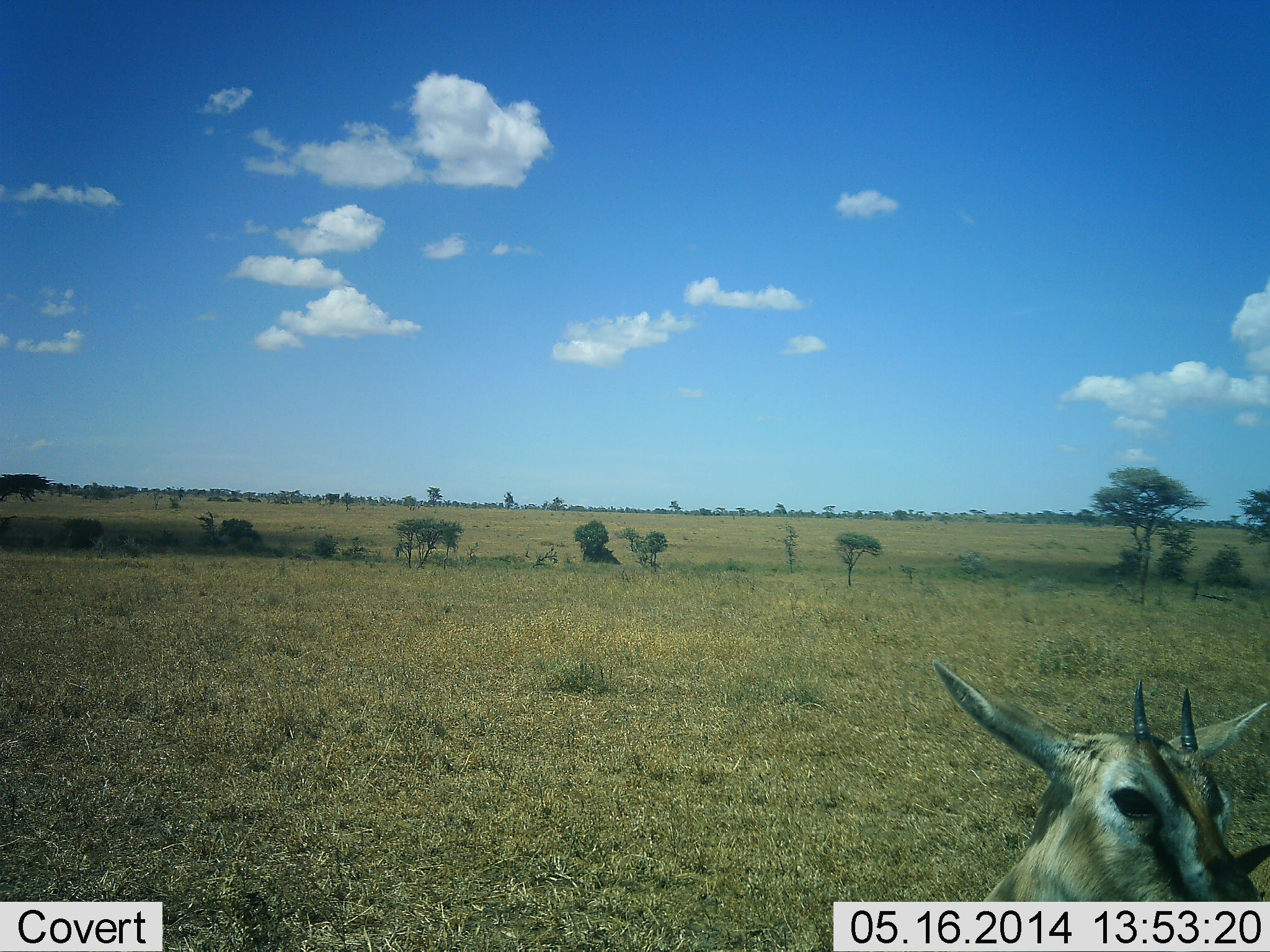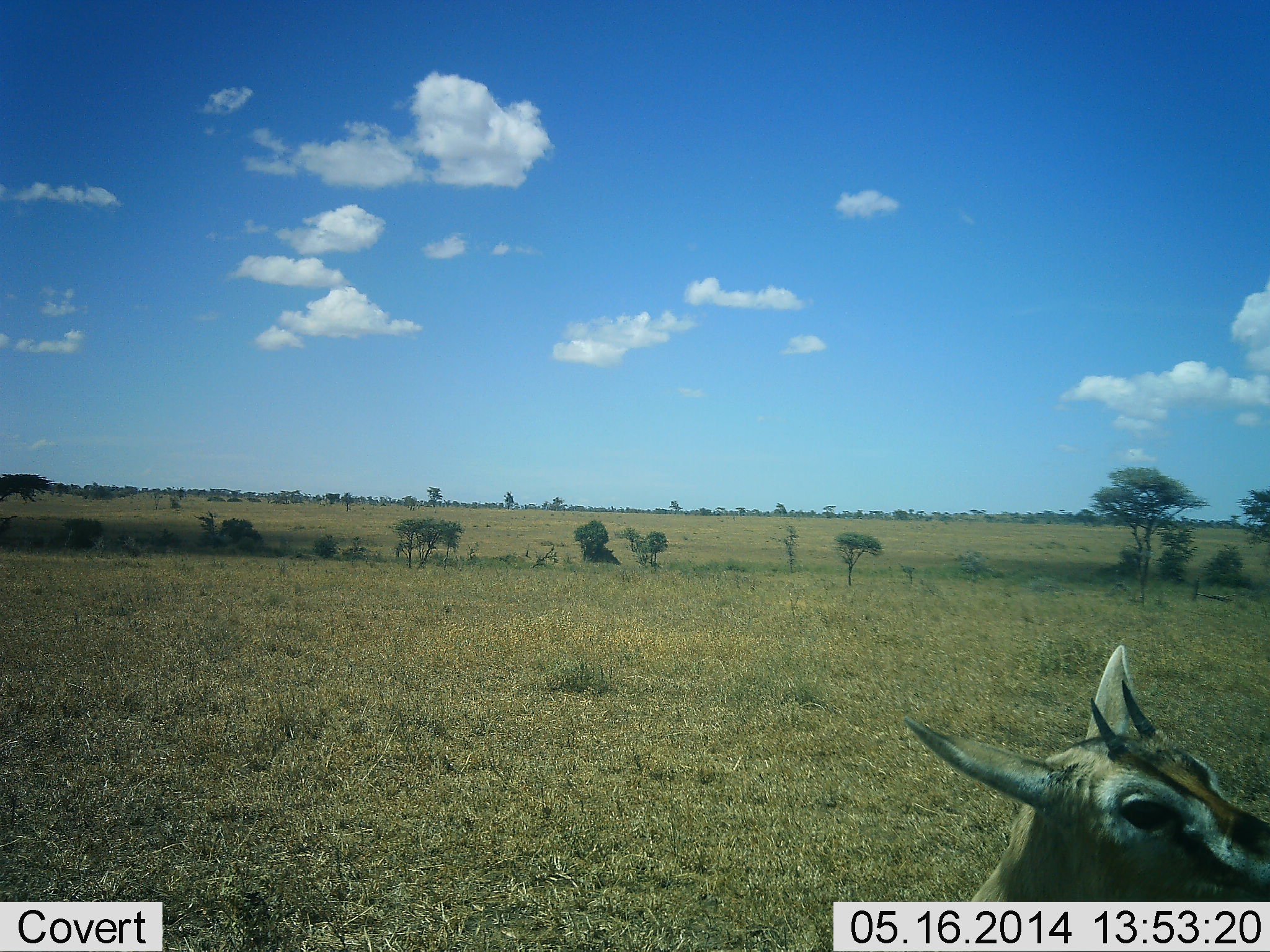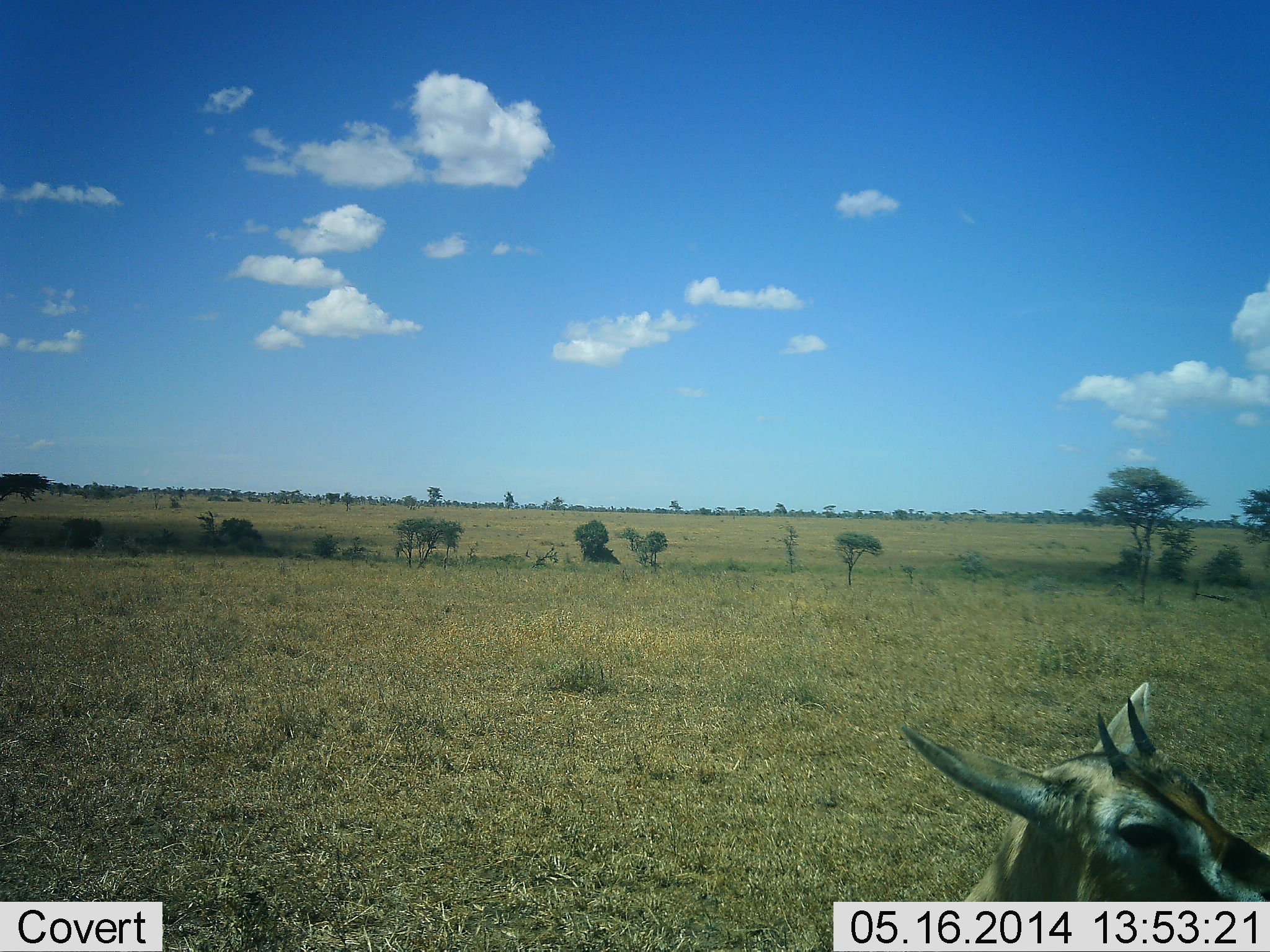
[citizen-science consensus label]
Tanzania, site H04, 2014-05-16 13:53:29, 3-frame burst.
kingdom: Animalia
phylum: Chordata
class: Mammalia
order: Artiodactyla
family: Bovidae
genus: Eudorcas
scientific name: Eudorcas thomsonii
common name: thomson's gazelle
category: gazellethomsons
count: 1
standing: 90%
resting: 0%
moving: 0%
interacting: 10%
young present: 0%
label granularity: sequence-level